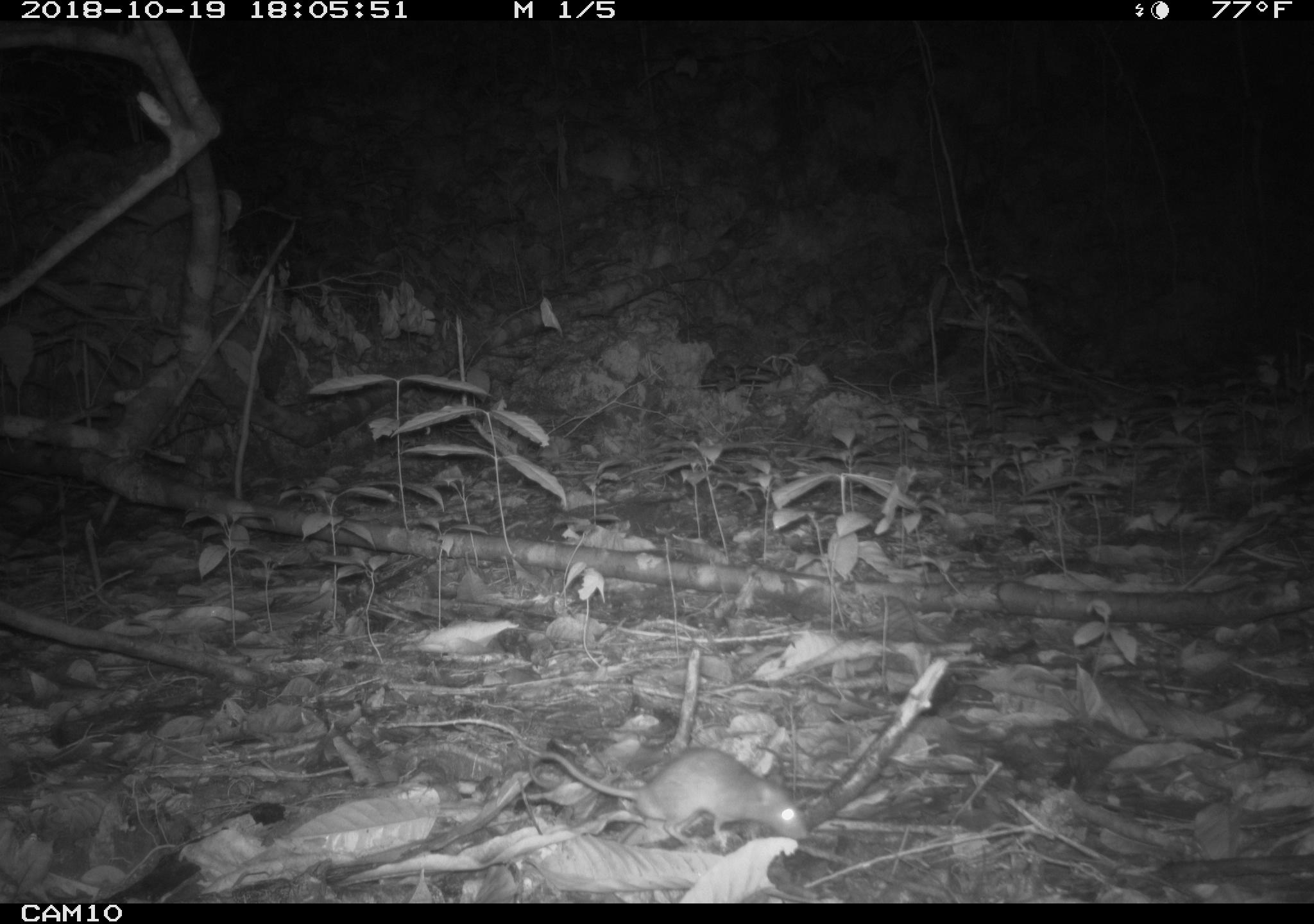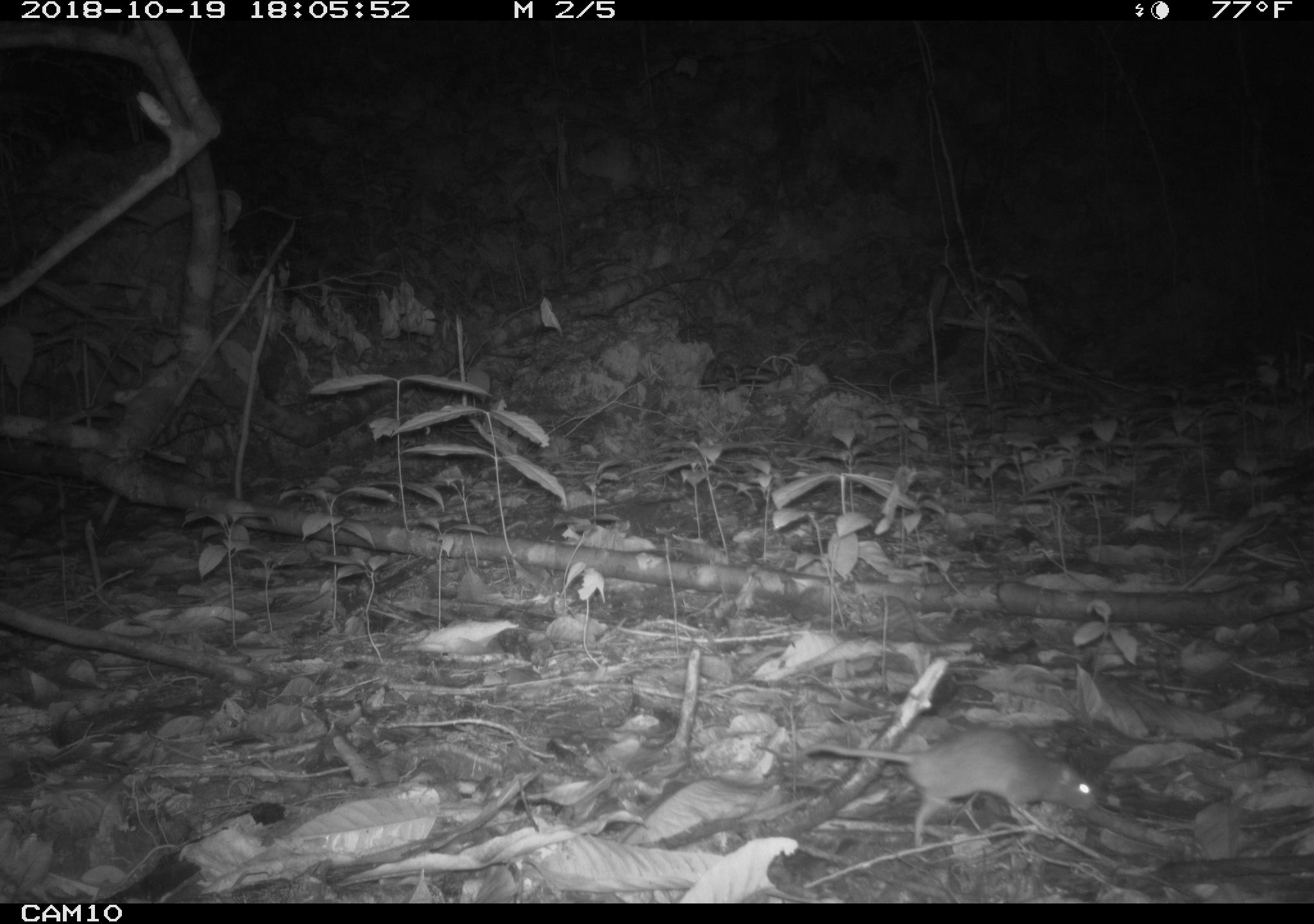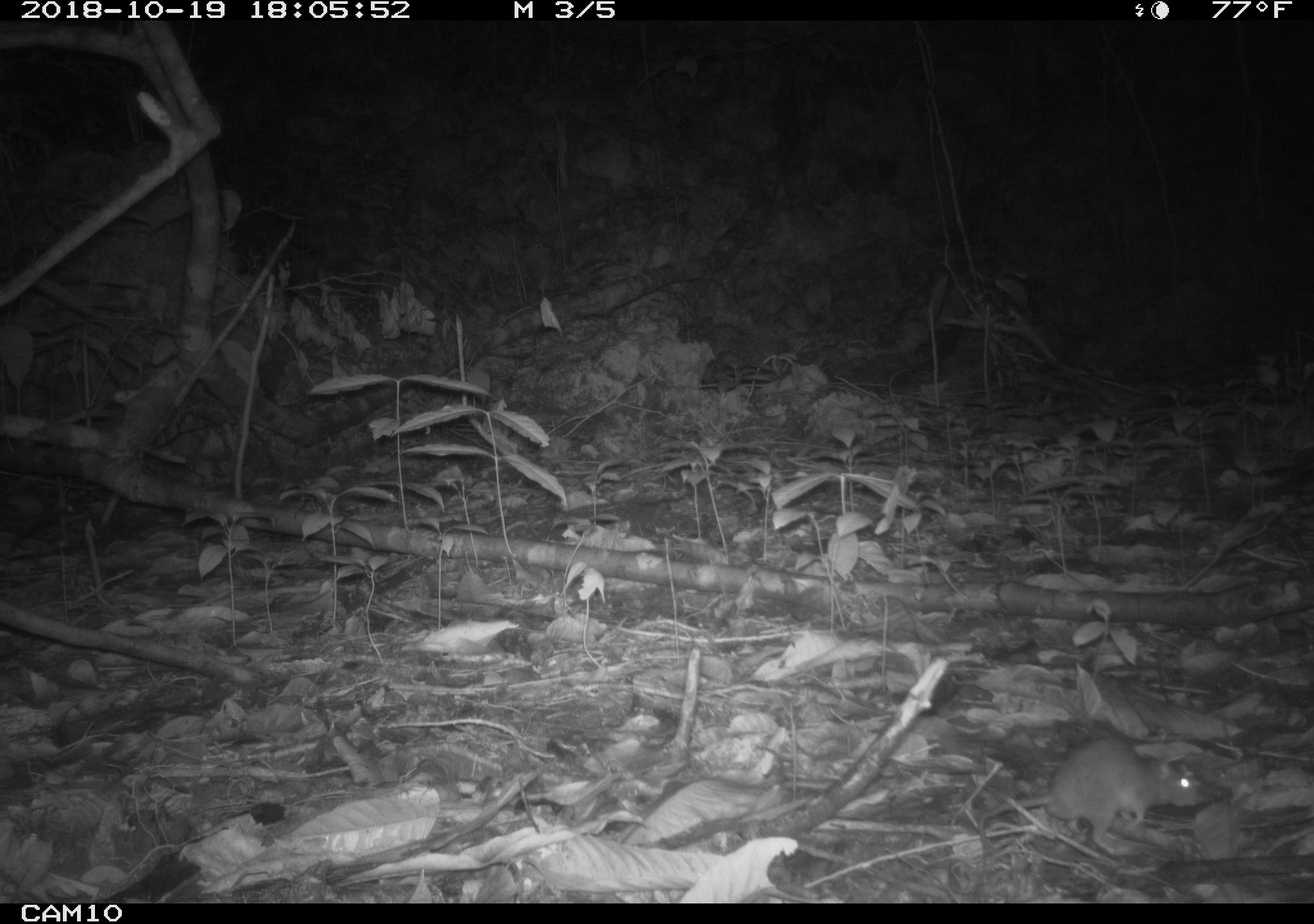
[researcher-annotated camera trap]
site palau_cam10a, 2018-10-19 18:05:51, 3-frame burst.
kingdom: Animalia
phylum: Chordata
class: Mammalia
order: Rodentia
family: Muridae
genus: Rattus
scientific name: Rattus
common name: rat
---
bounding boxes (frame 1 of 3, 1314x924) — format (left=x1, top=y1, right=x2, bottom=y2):
rat: (left=526, top=743, right=813, bottom=853)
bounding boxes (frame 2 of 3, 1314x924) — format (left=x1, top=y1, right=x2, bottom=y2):
rat: (left=796, top=727, right=1098, bottom=848)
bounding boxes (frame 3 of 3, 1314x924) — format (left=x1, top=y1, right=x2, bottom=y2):
rat: (left=964, top=731, right=1205, bottom=852)